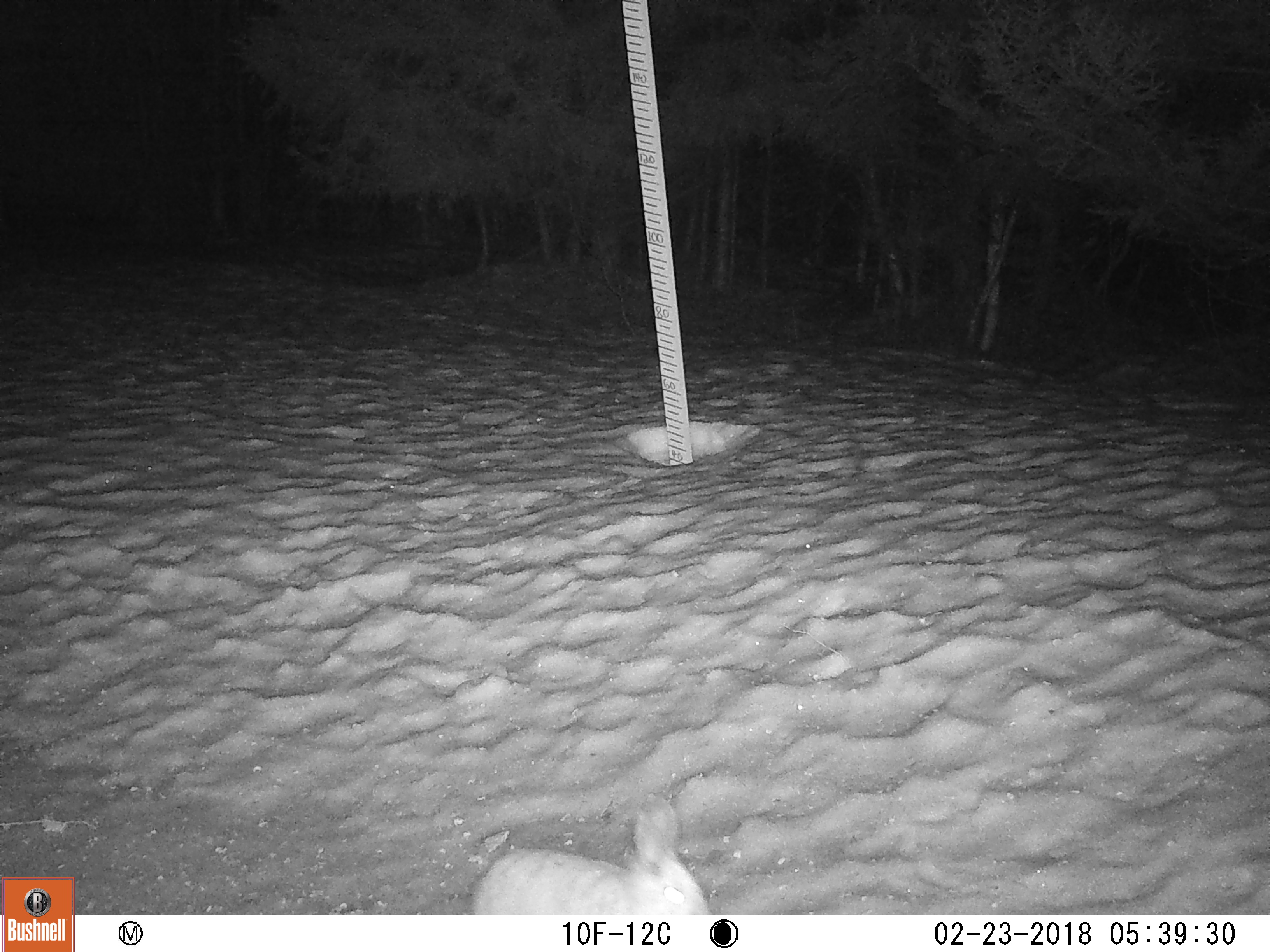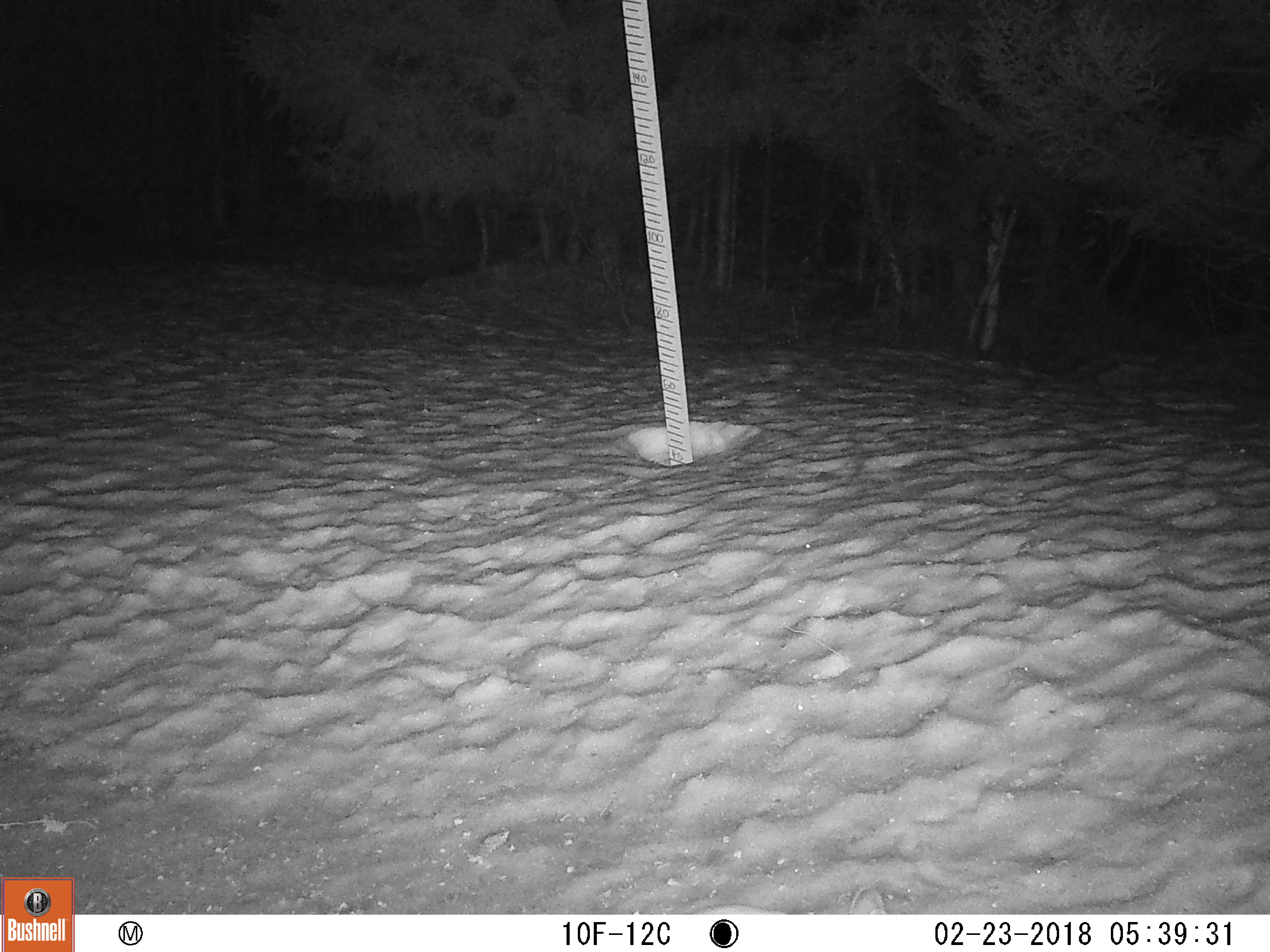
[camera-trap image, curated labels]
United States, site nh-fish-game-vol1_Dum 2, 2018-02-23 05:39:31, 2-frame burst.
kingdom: Animalia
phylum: Chordata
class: Mammalia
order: Lagomorpha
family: Leporidae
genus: Lepus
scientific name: Lepus americanus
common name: snowshoe hare